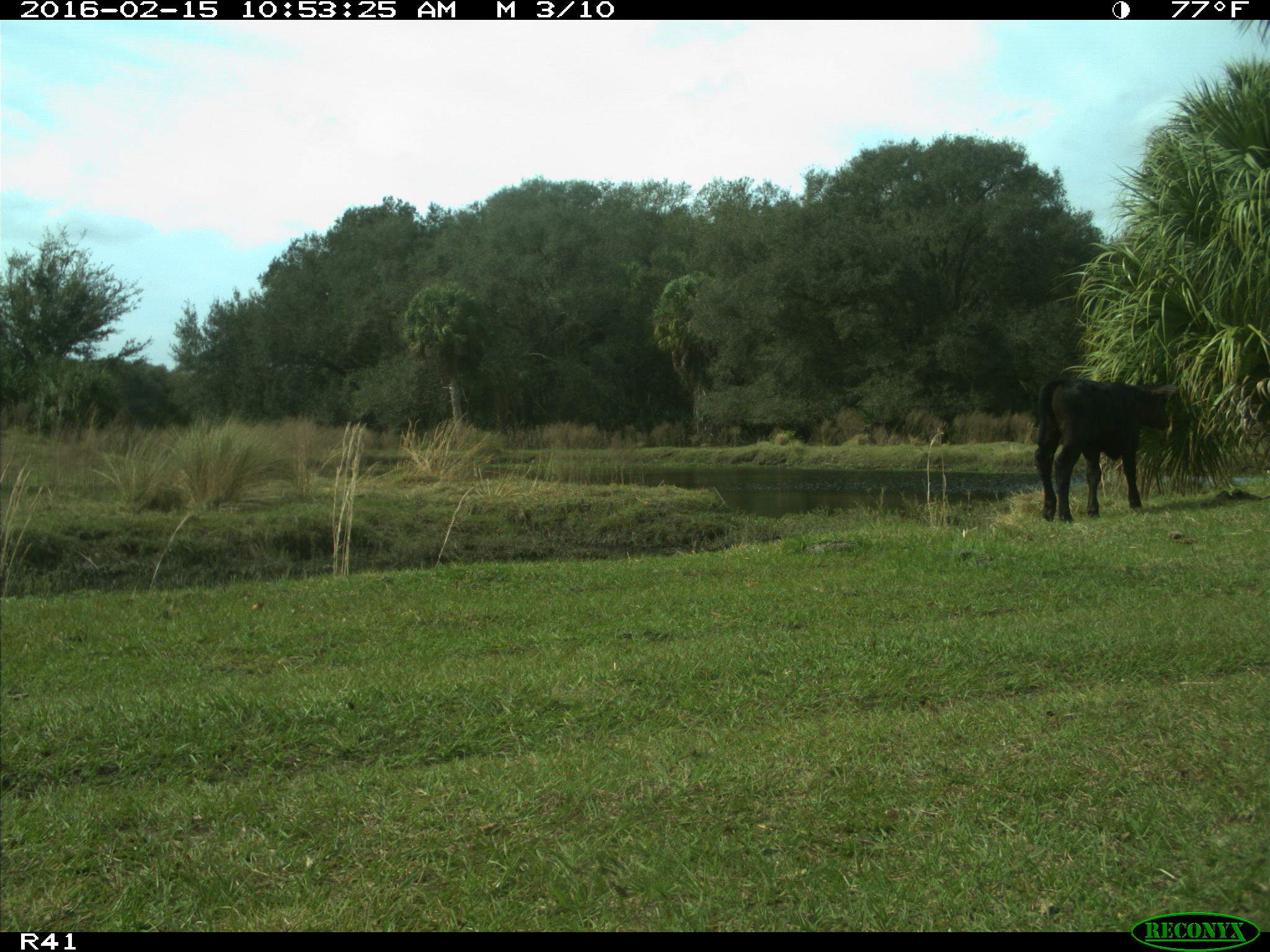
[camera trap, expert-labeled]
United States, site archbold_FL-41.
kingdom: Animalia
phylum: Chordata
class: Mammalia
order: Artiodactyla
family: Bovidae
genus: Bos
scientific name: Bos taurus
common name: domestic cow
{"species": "Bos taurus (domestic cow)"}